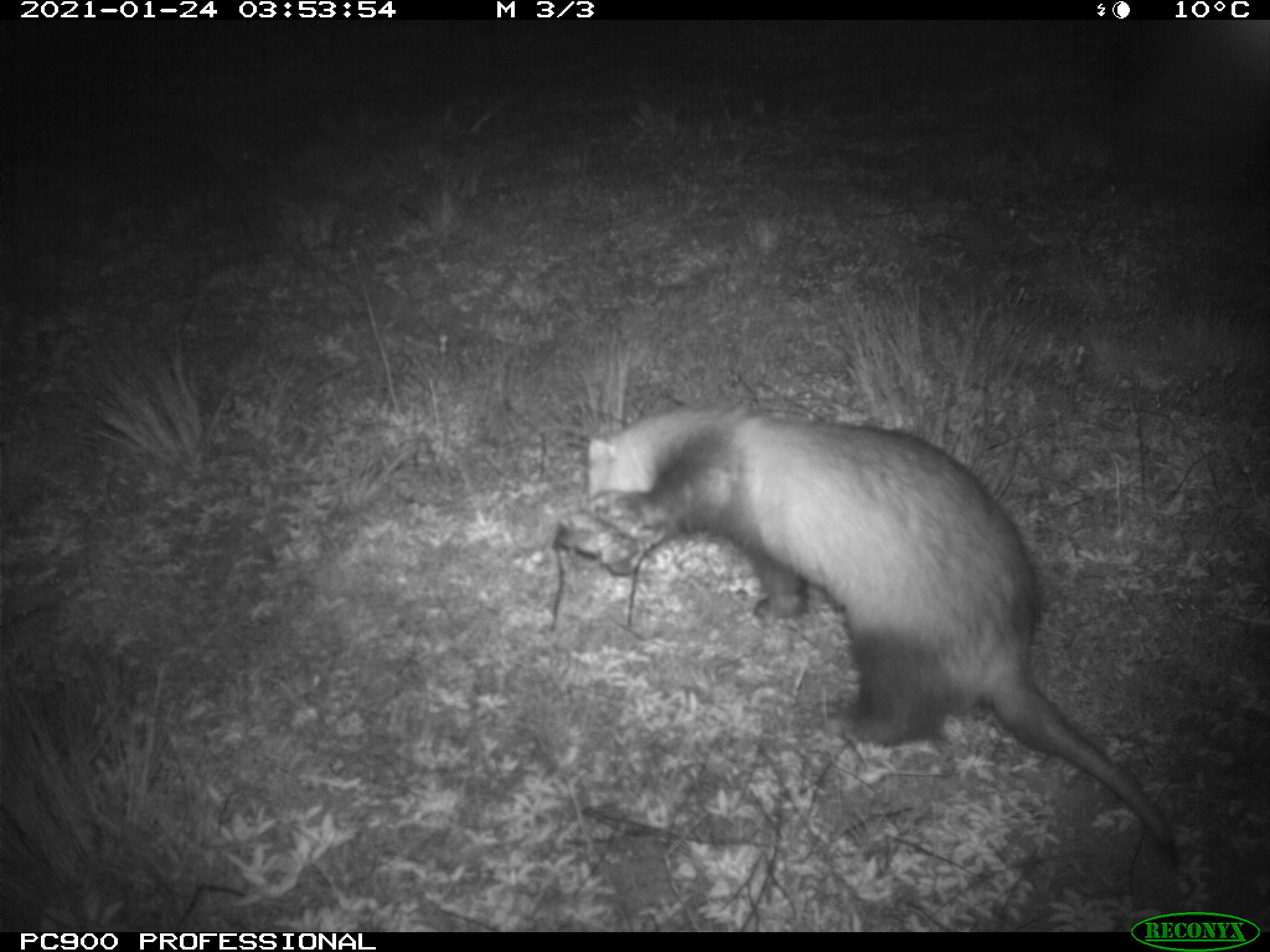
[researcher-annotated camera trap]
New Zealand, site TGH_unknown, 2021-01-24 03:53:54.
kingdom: Animalia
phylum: Chordata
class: Mammalia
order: Carnivora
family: Mustelidae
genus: Mustela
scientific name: Mustela furo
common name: ferret